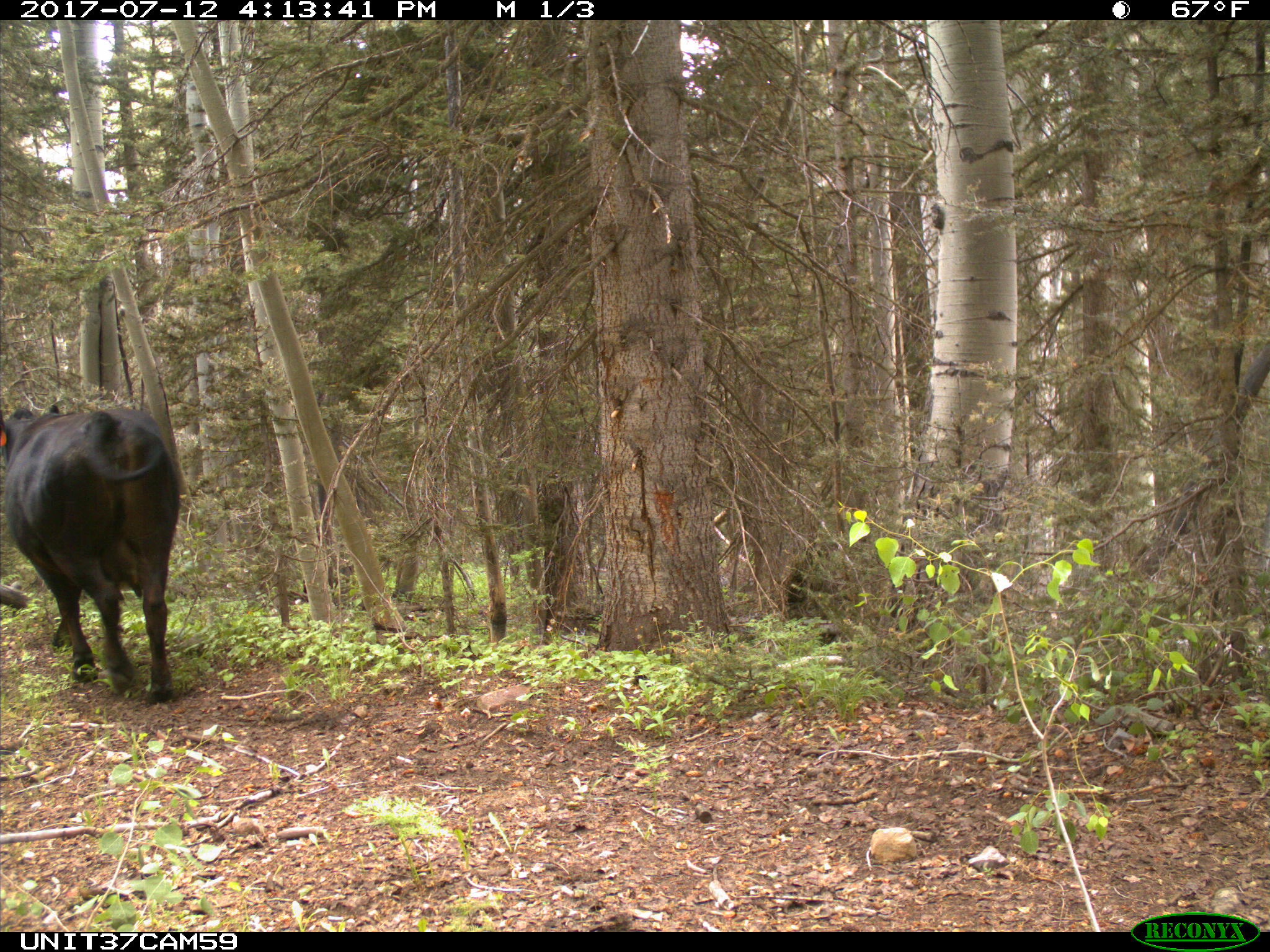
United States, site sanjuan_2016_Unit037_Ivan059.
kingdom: Animalia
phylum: Chordata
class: Mammalia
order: Artiodactyla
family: Bovidae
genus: Bos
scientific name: Bos taurus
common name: domestic cow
Bos taurus (domestic cow).